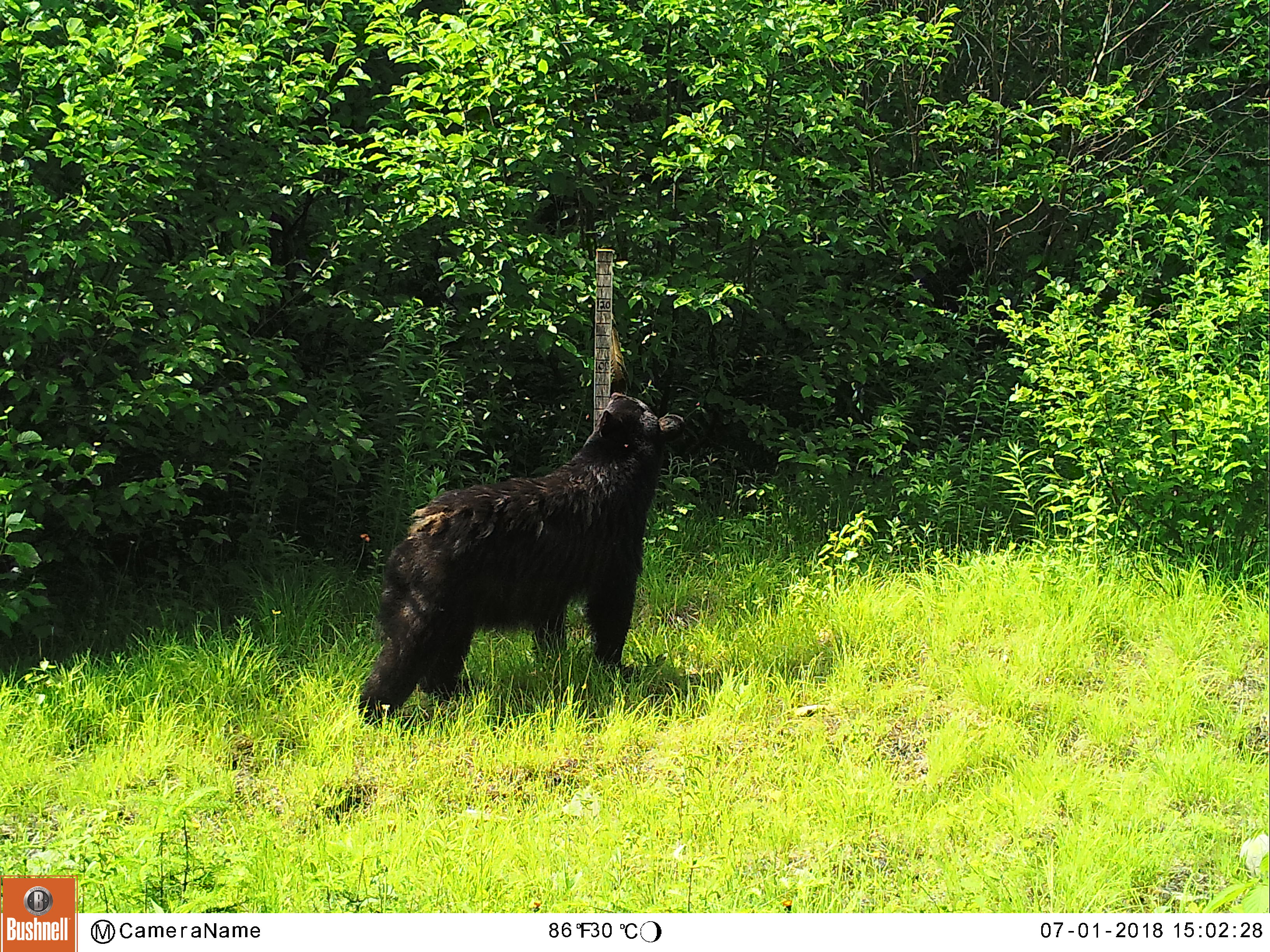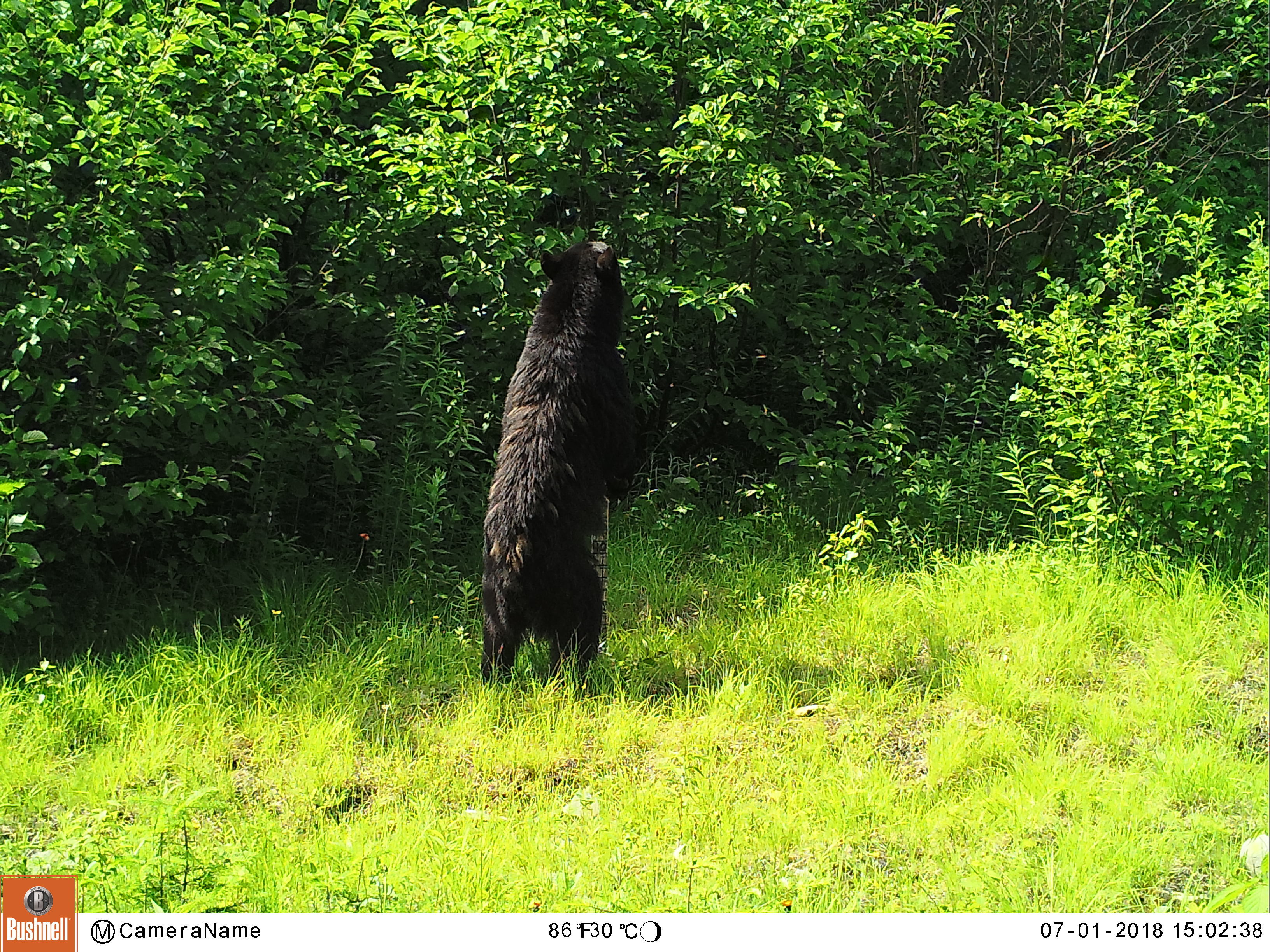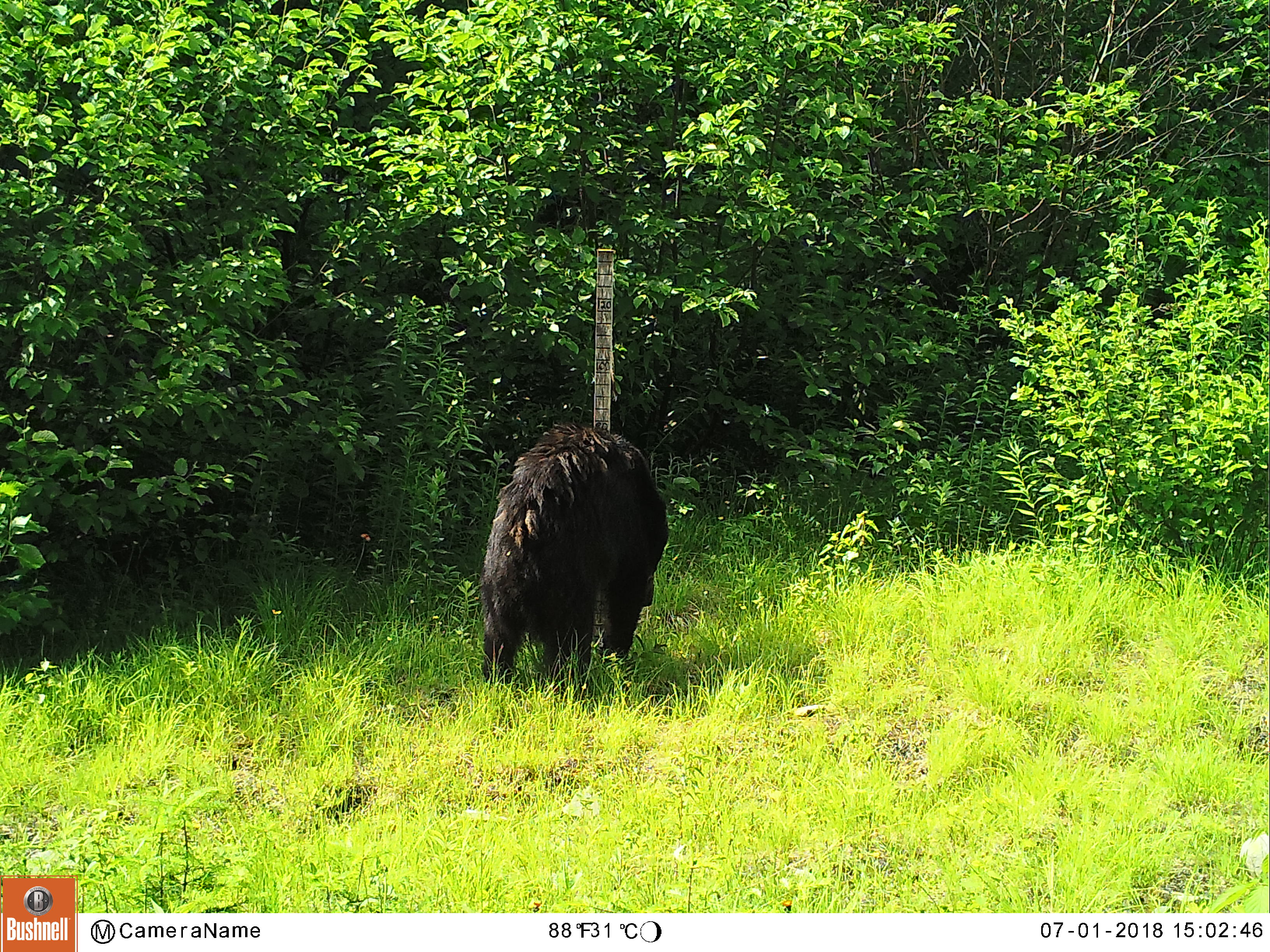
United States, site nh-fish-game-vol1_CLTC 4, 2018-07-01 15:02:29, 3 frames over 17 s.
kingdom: Animalia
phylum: Chordata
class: Mammalia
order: Carnivora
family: Ursidae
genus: Ursus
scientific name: Ursus americanus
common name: black bear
Black bear (Ursus americanus).